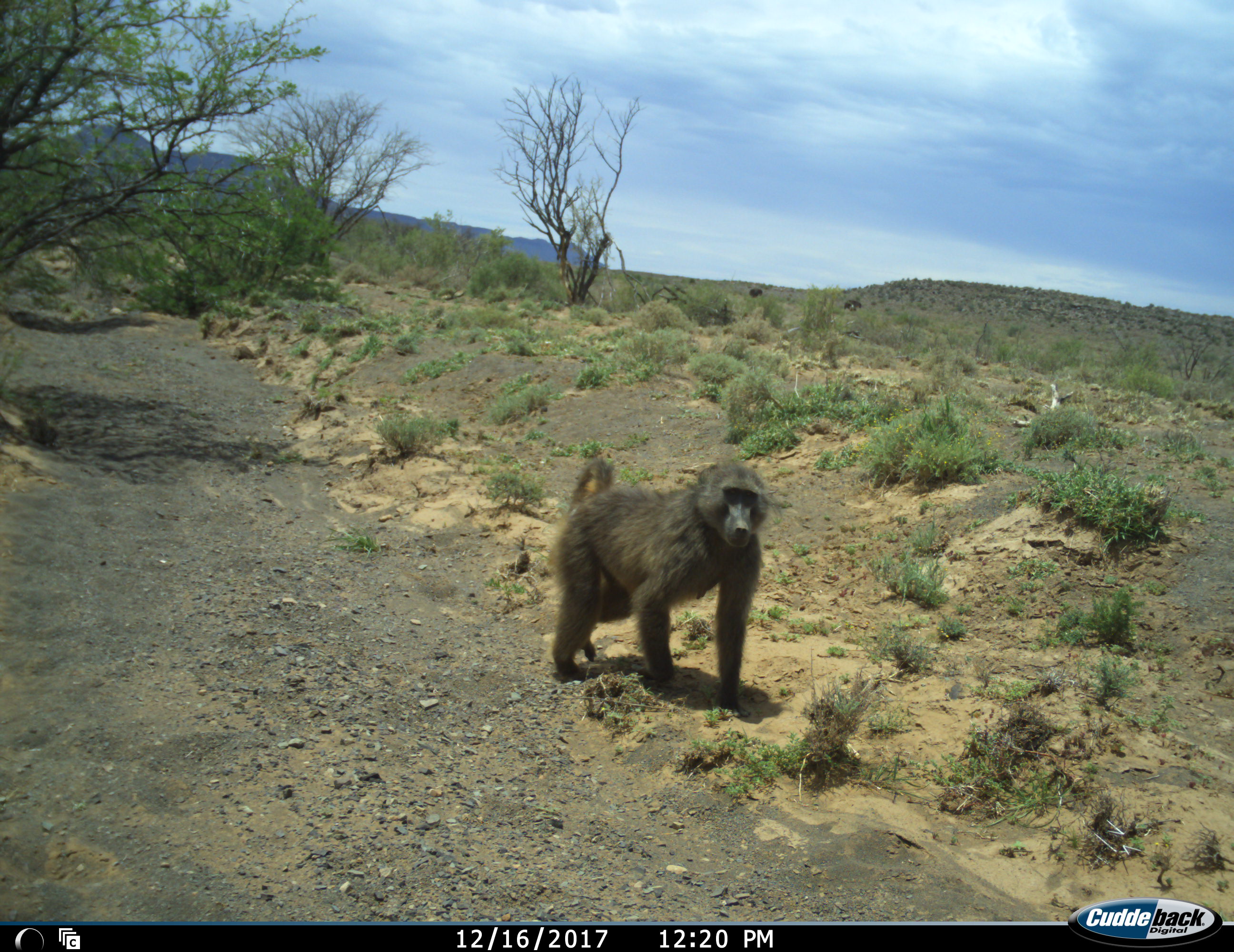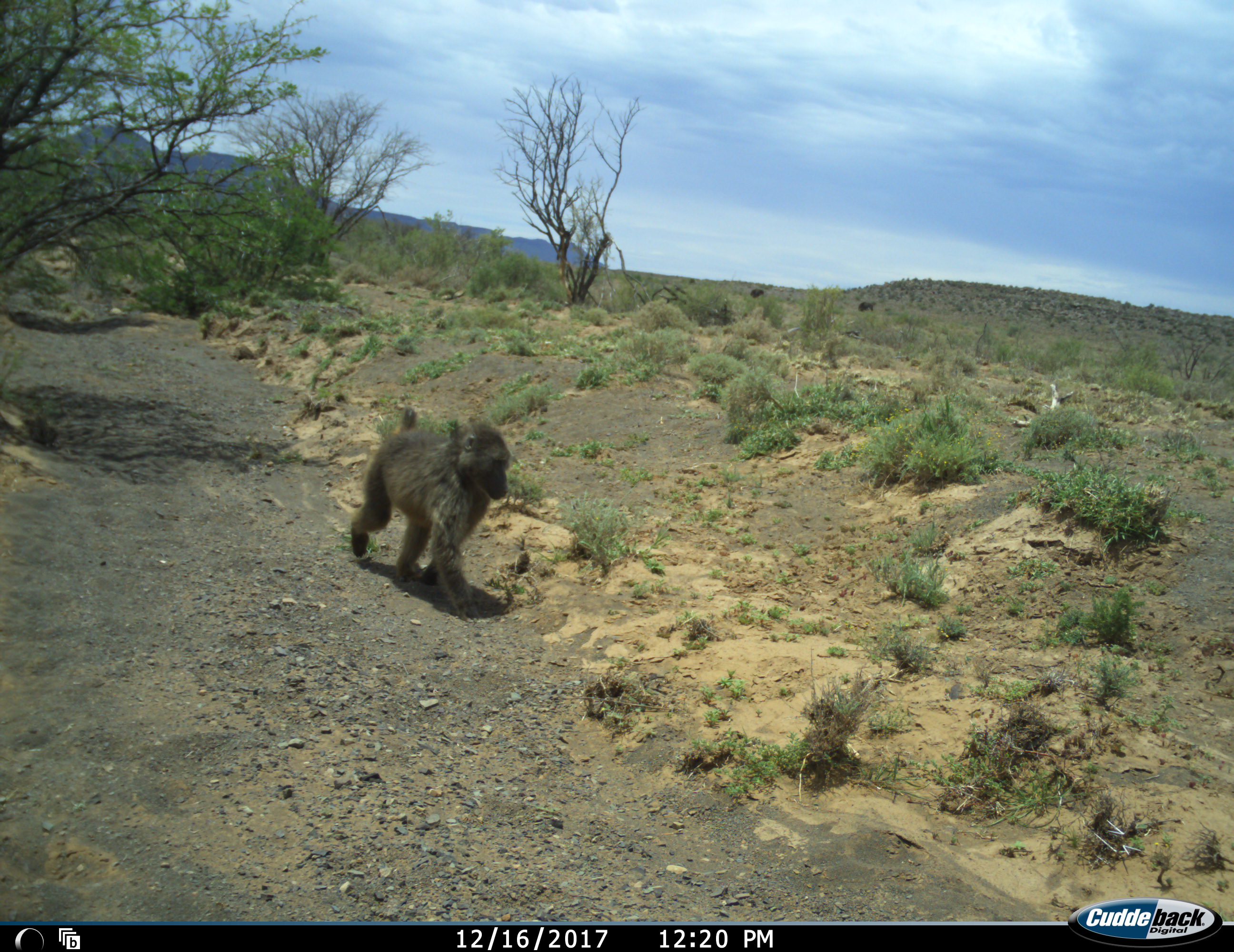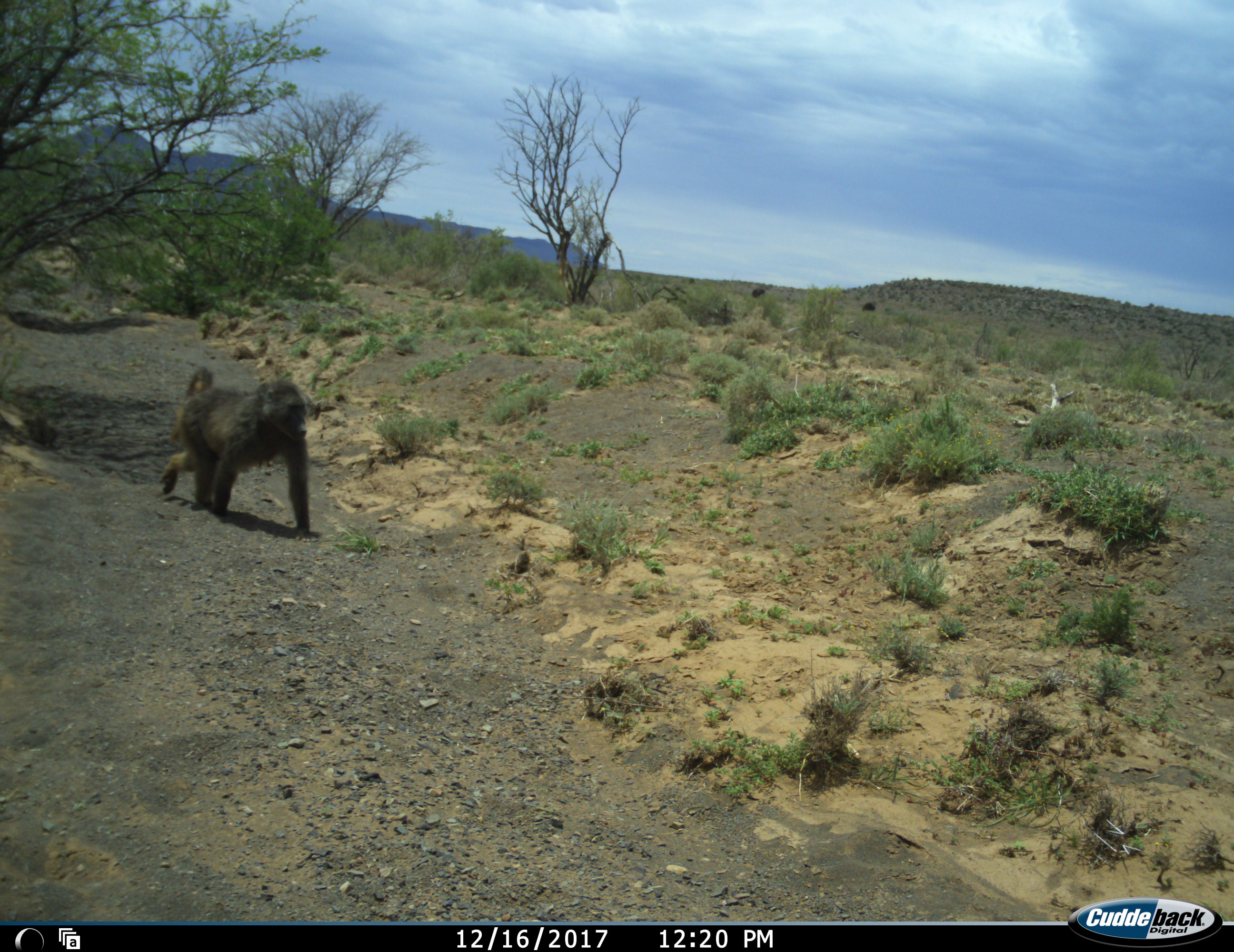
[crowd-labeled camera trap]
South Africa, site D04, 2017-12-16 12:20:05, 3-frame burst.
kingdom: Animalia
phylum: Chordata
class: Mammalia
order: Primates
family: Cercopithecidae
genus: Papio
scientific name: Papio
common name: baboon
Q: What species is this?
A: Baboon (Papio).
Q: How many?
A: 3.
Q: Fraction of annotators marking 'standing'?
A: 0%.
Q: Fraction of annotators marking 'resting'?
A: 0%.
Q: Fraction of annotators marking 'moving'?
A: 100%.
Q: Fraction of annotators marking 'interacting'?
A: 0%.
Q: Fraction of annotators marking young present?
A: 0%.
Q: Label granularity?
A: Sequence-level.